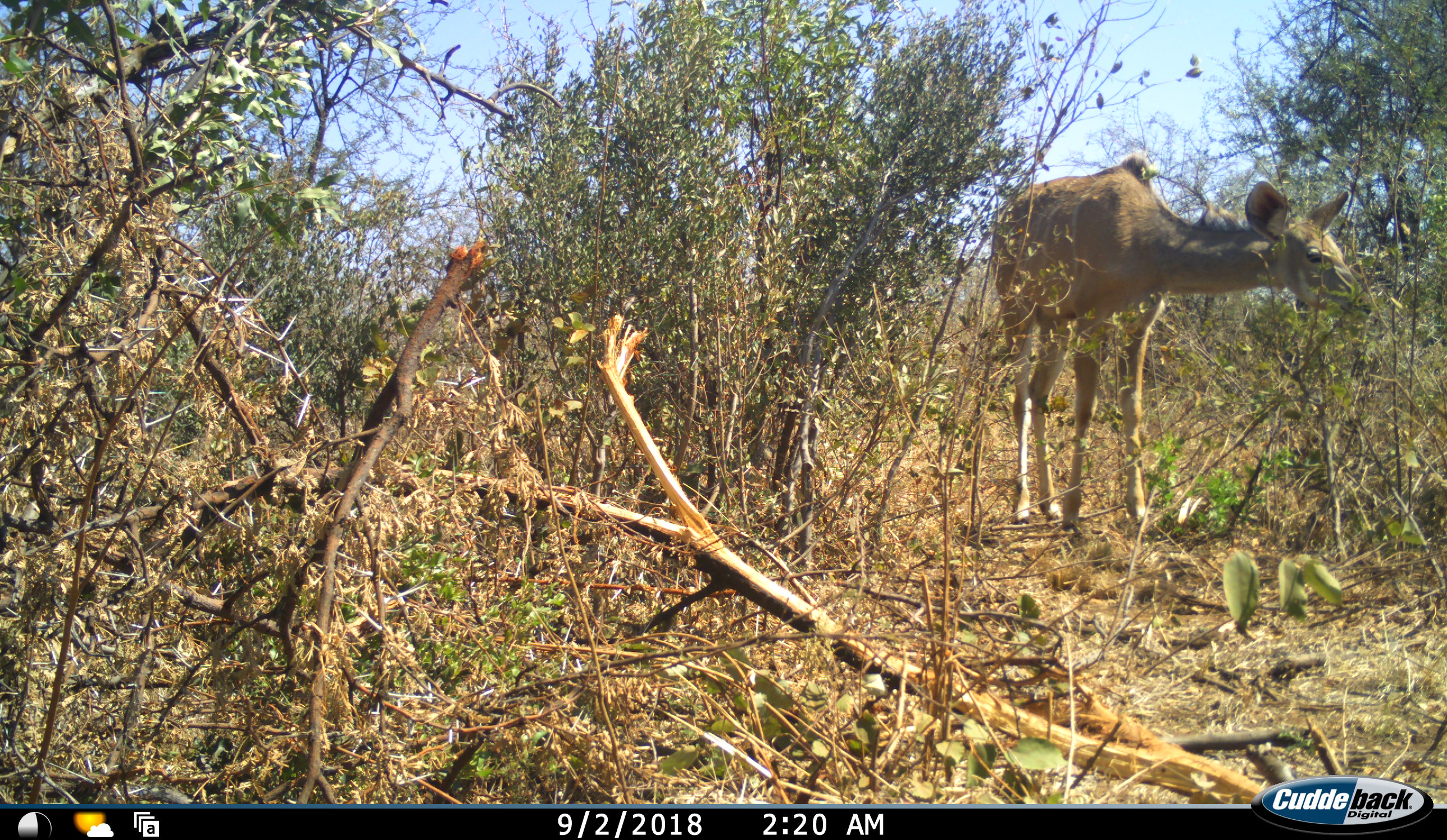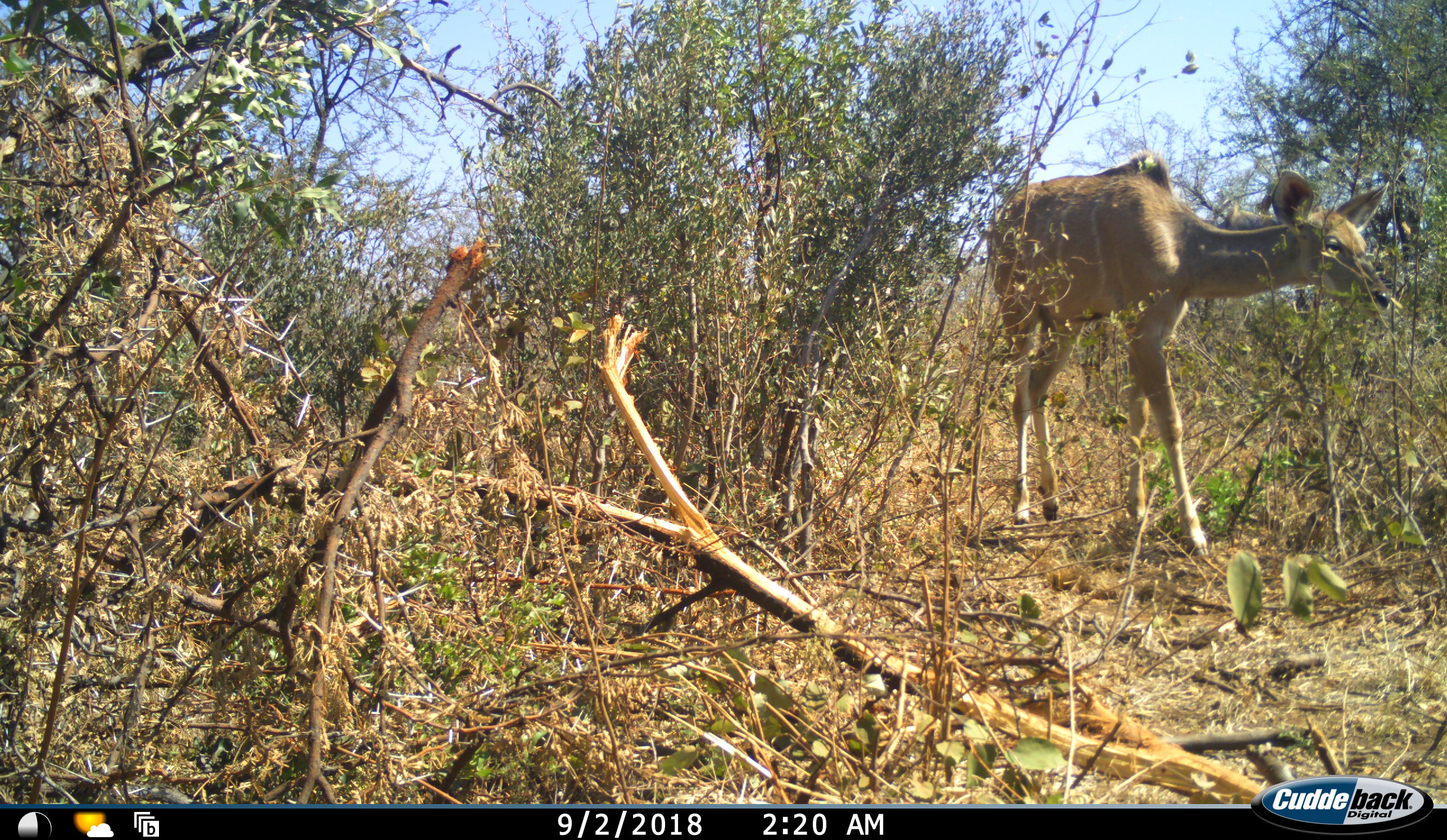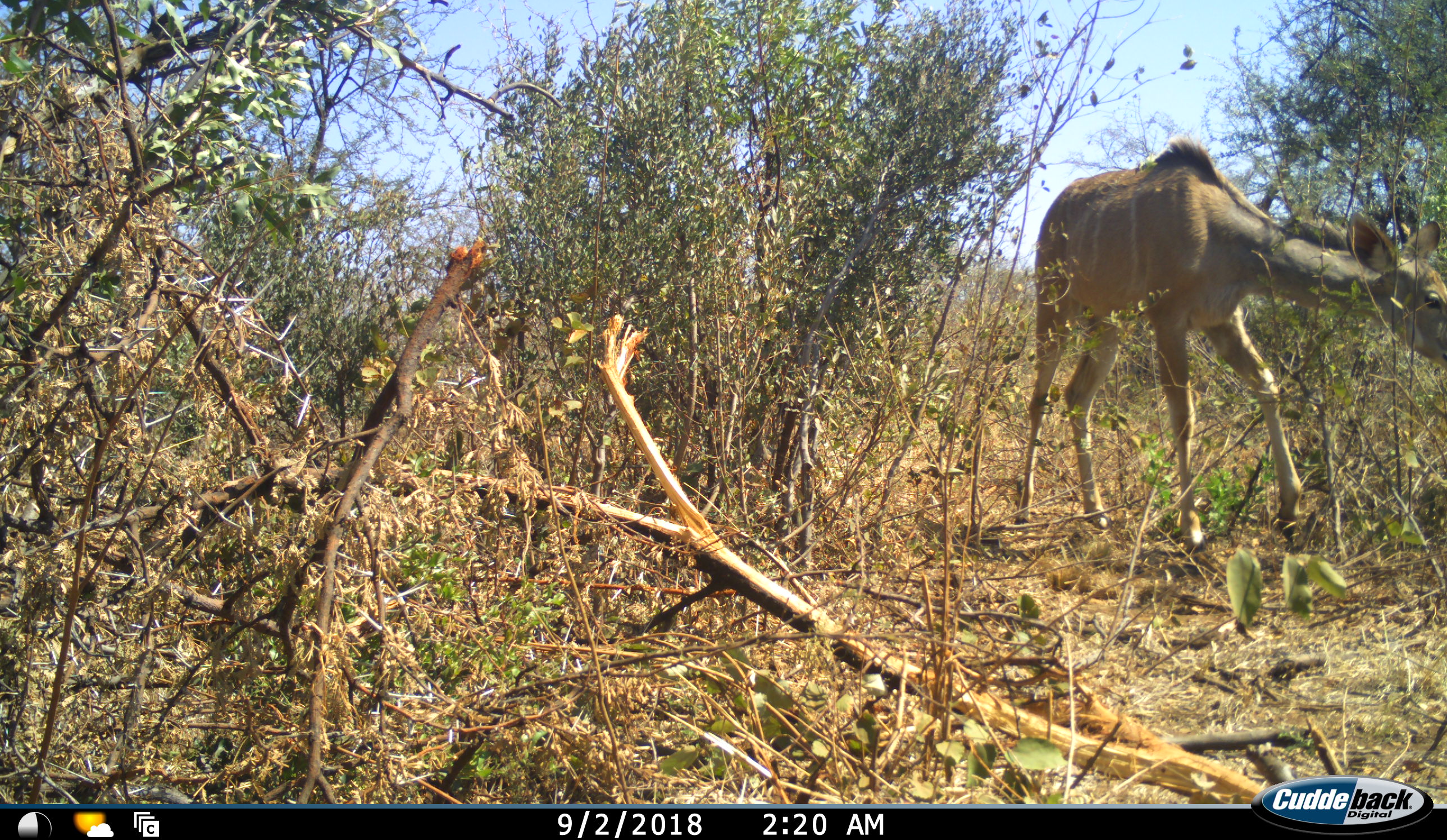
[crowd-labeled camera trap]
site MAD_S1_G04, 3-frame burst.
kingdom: Animalia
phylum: Chordata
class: Mammalia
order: Artiodactyla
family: Bovidae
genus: Tragelaphus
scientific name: Tragelaphus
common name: kudu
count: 1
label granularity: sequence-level